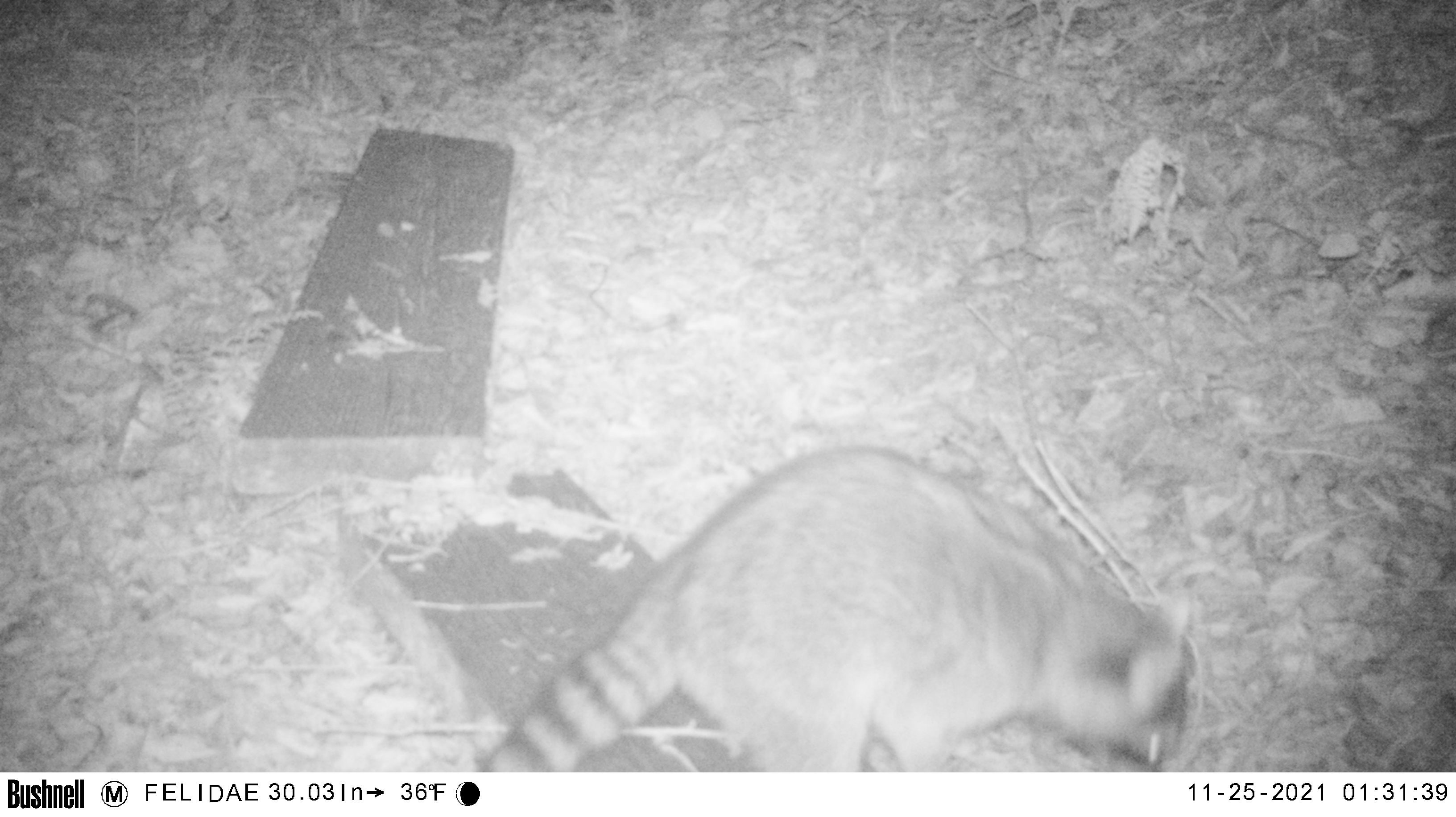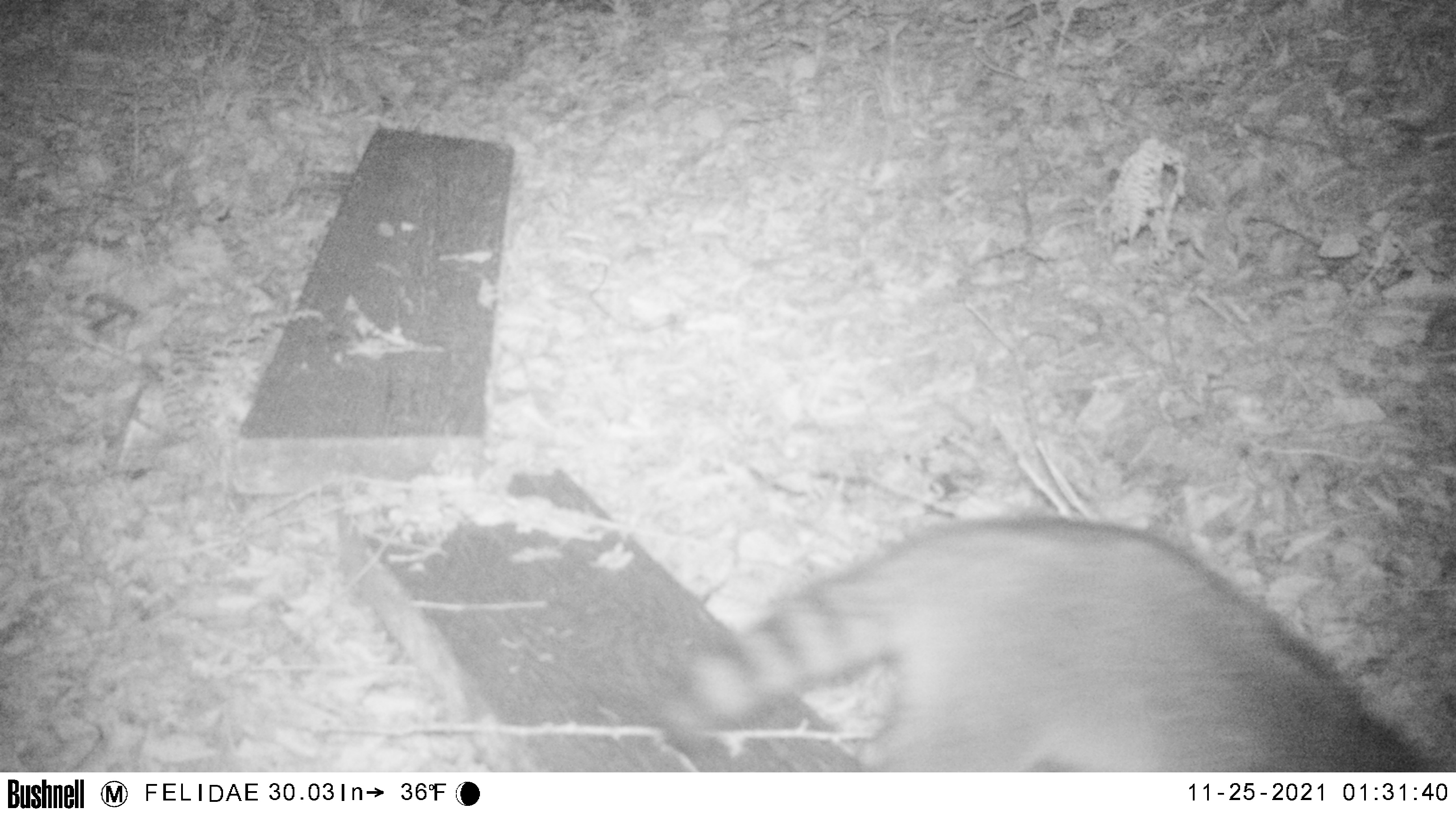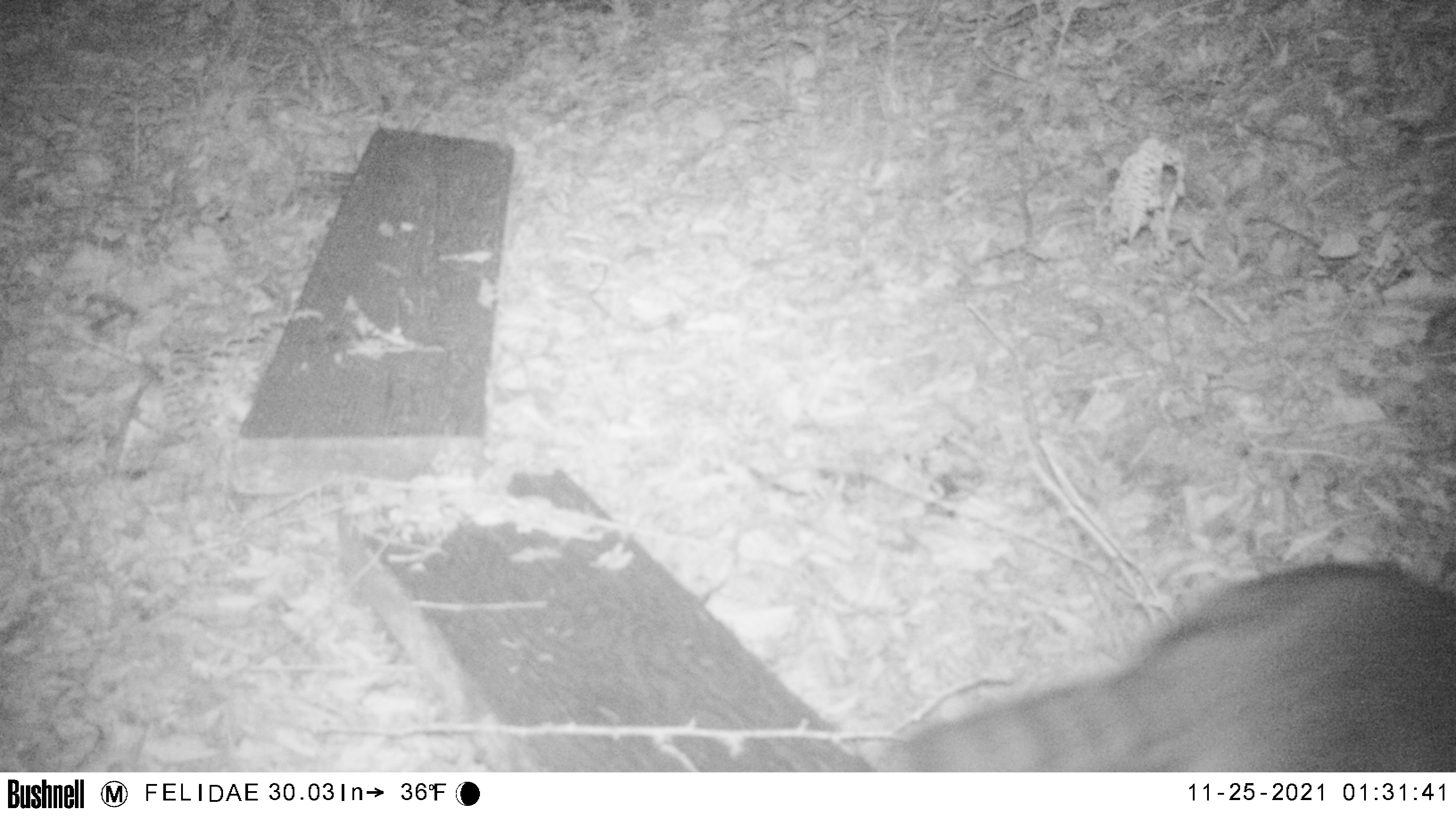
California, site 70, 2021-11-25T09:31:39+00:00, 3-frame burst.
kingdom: Animalia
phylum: Chordata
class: Mammalia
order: Carnivora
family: Procyonidae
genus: Procyon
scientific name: Procyon lotor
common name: raccoon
Raccoon (Procyon lotor).